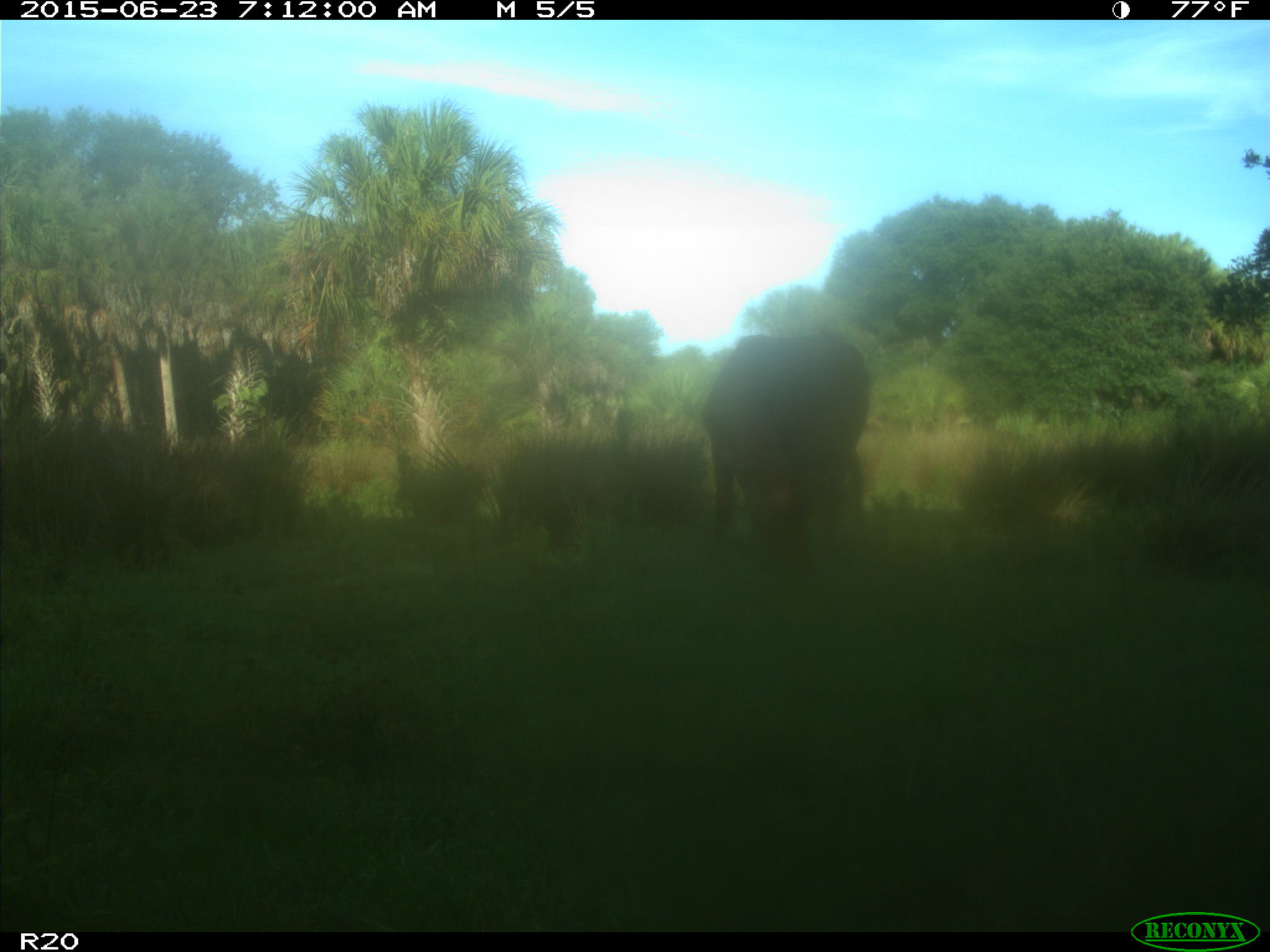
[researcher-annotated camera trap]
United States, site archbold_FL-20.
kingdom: Animalia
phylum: Chordata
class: Mammalia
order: Artiodactyla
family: Bovidae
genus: Bos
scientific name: Bos taurus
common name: domestic cow